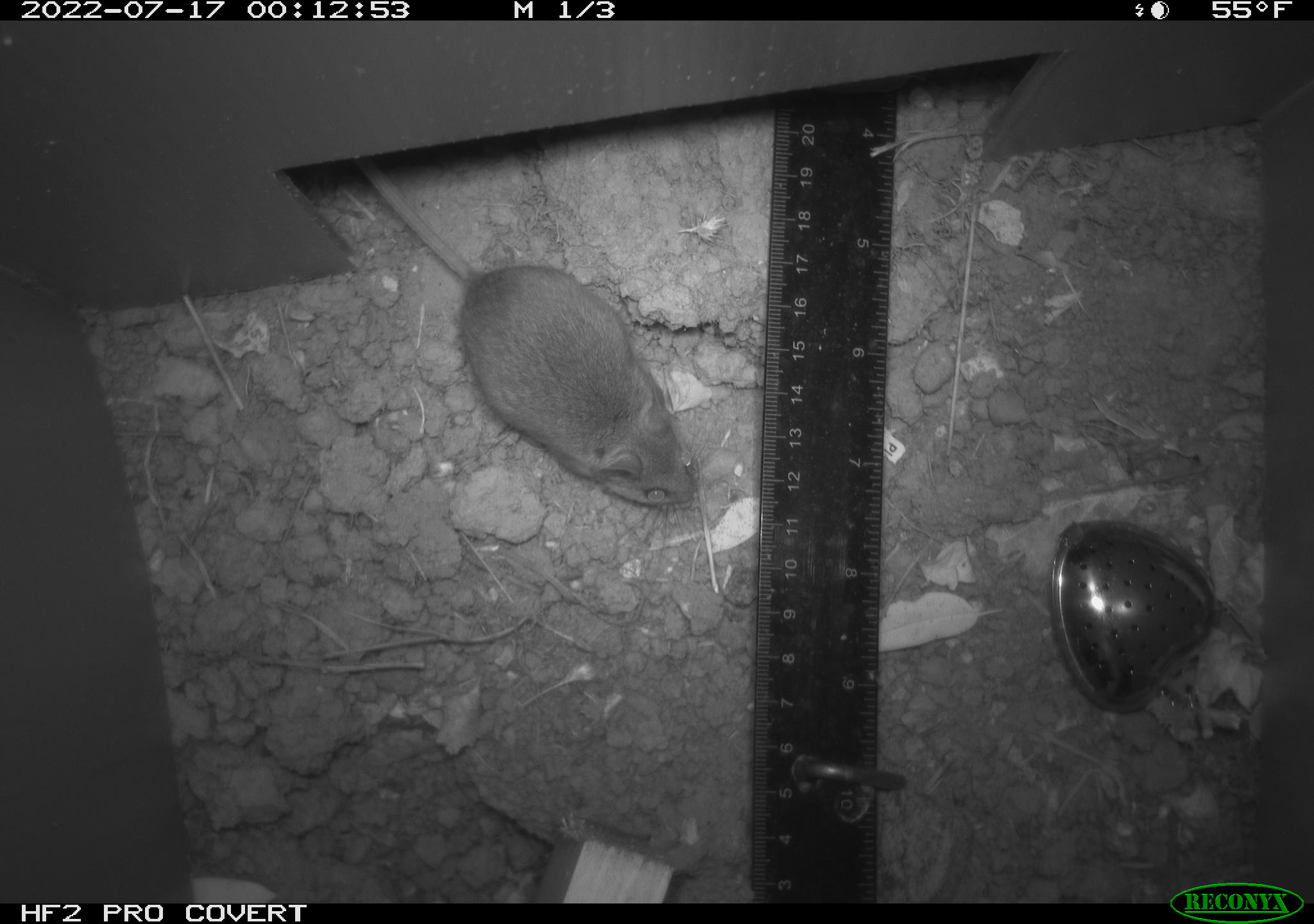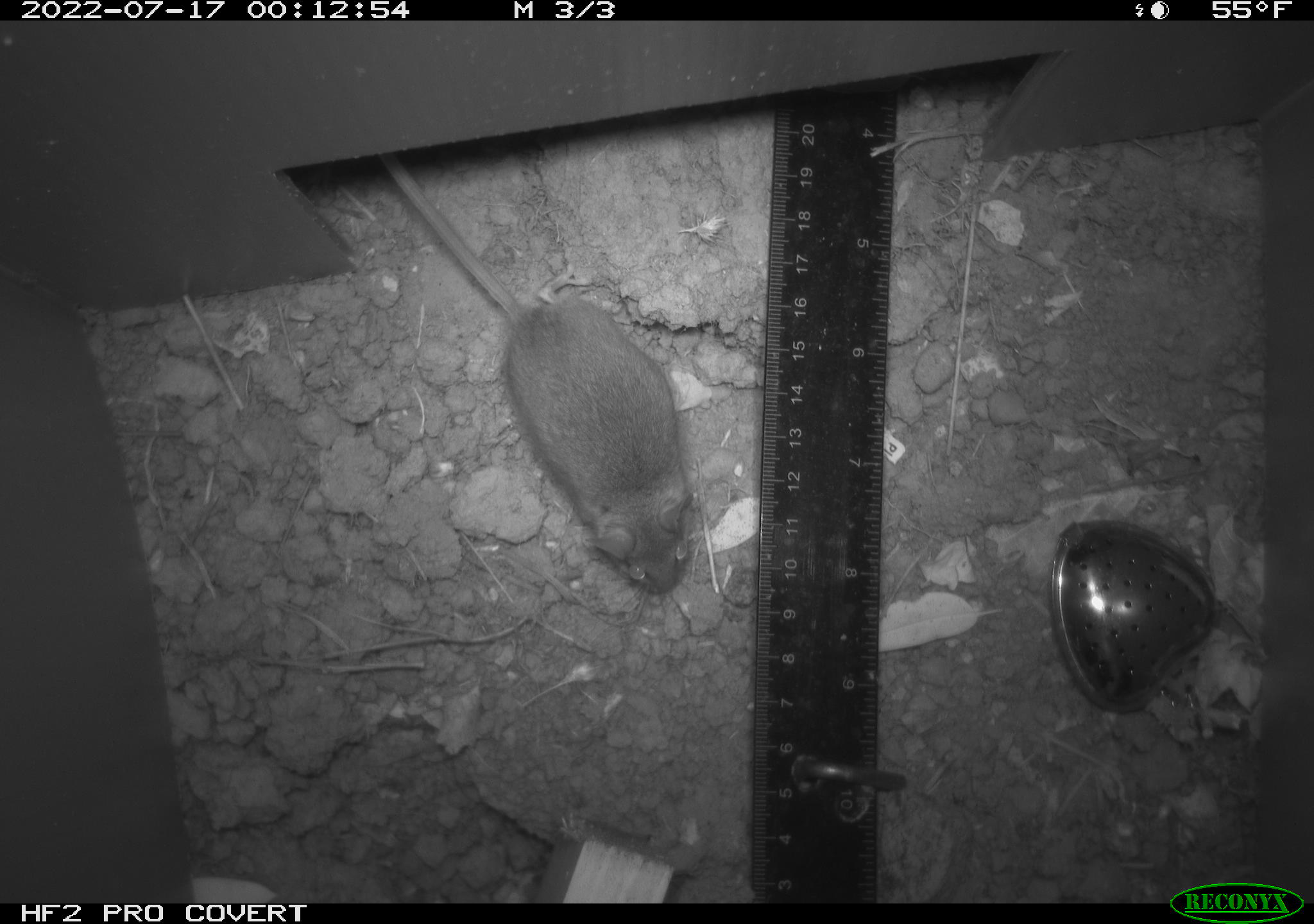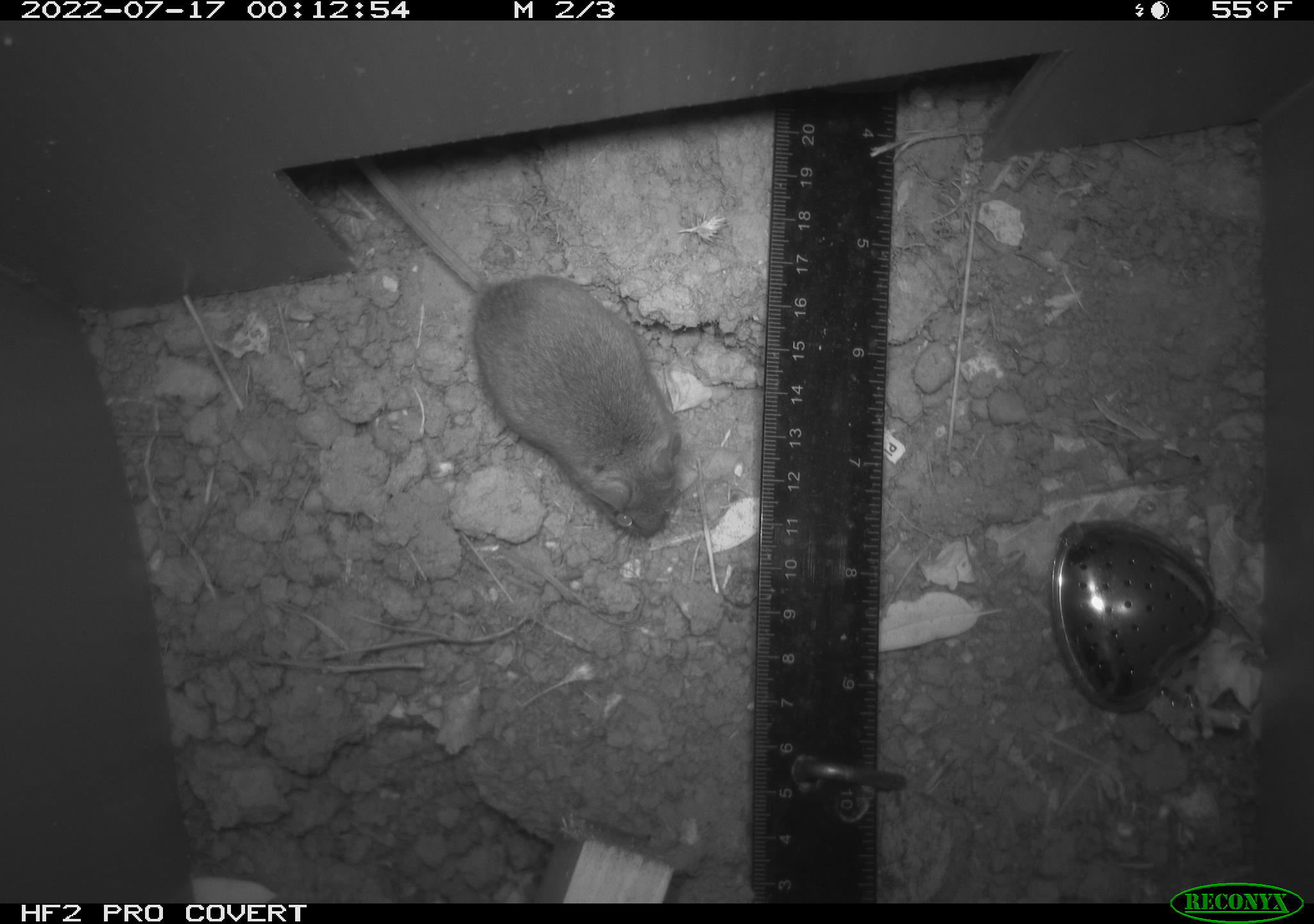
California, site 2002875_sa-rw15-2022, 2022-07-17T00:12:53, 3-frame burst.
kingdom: Animalia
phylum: Chordata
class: Mammalia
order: Rodentia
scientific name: Rodentia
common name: mouse species